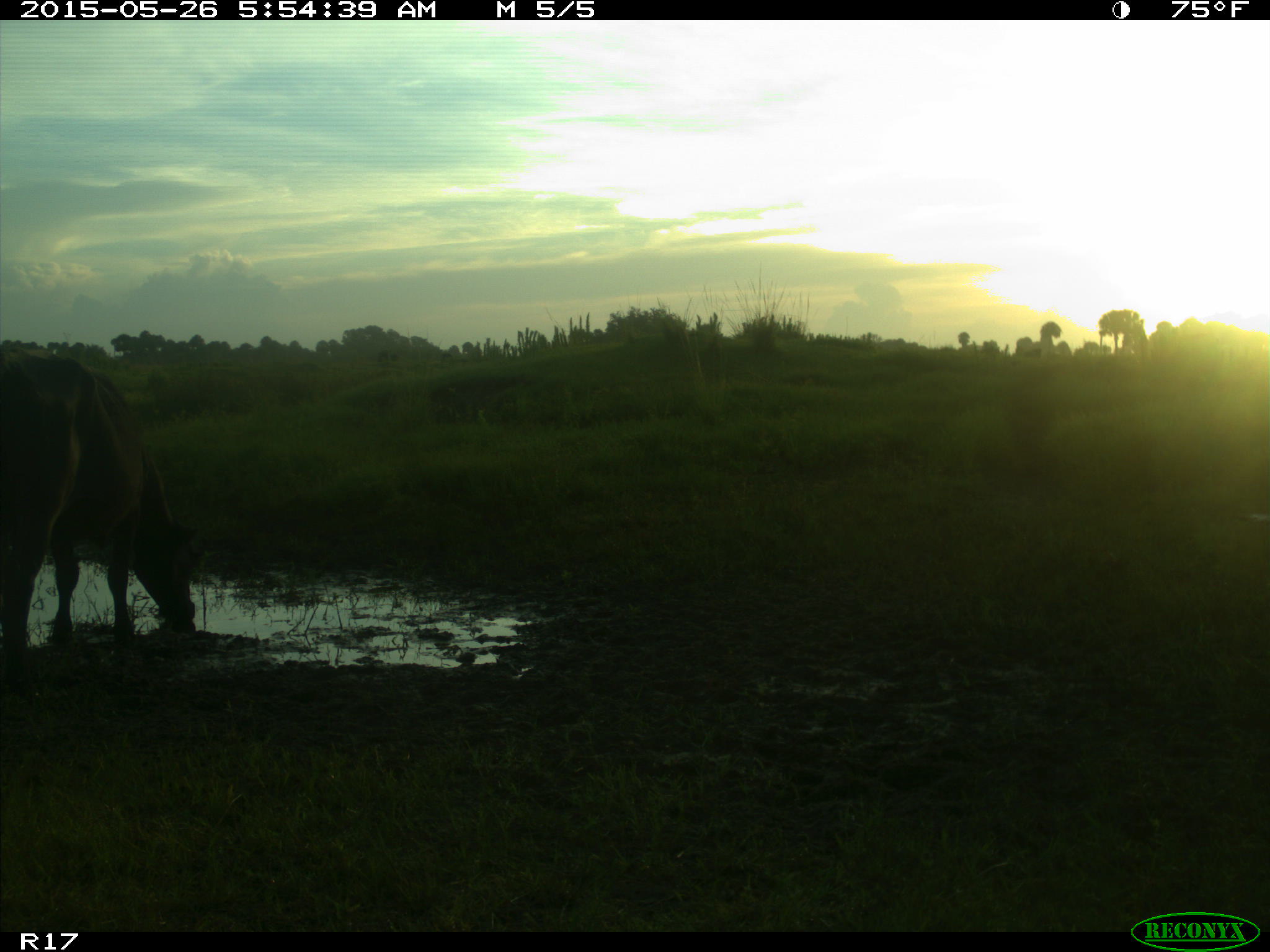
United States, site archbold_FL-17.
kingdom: Animalia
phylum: Chordata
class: Mammalia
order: Artiodactyla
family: Bovidae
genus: Bos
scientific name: Bos taurus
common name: domestic cow